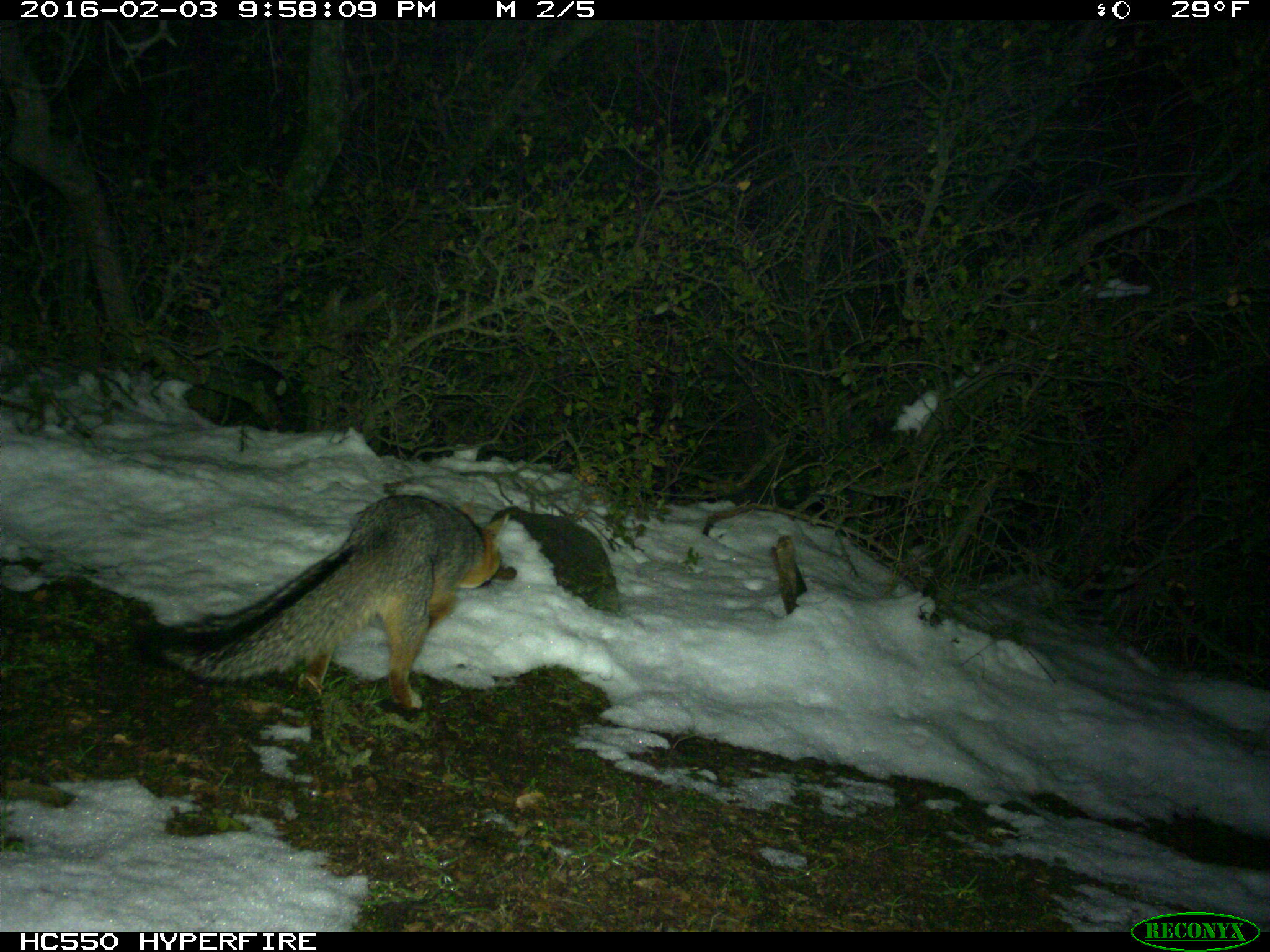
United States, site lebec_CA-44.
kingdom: Animalia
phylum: Chordata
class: Mammalia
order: Carnivora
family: Canidae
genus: Urocyon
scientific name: Urocyon cinereoargenteus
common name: gray fox